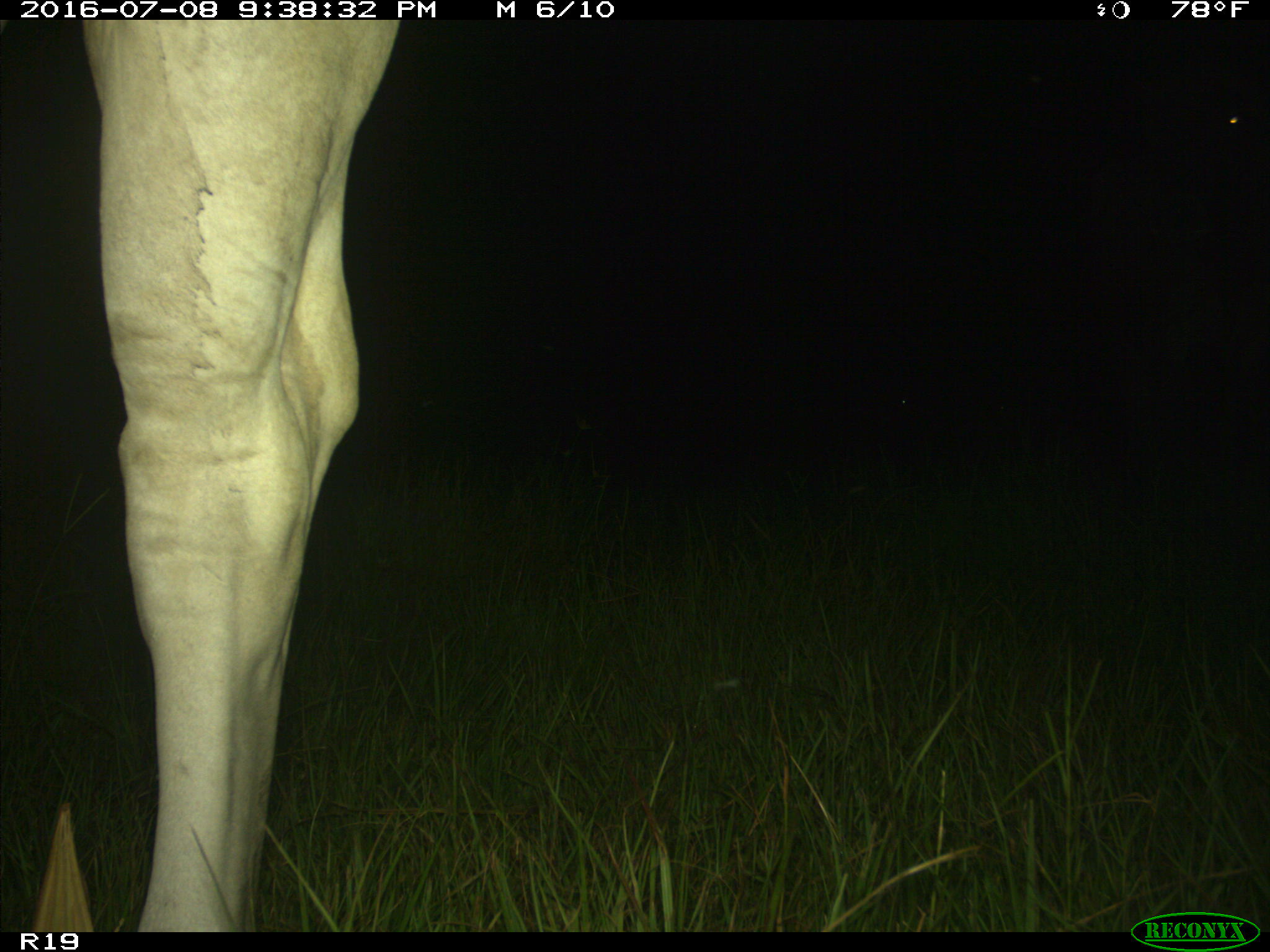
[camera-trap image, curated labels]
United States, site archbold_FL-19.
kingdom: Animalia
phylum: Chordata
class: Mammalia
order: Artiodactyla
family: Bovidae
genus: Bos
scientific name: Bos taurus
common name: domestic cow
Bos taurus (domestic cow).